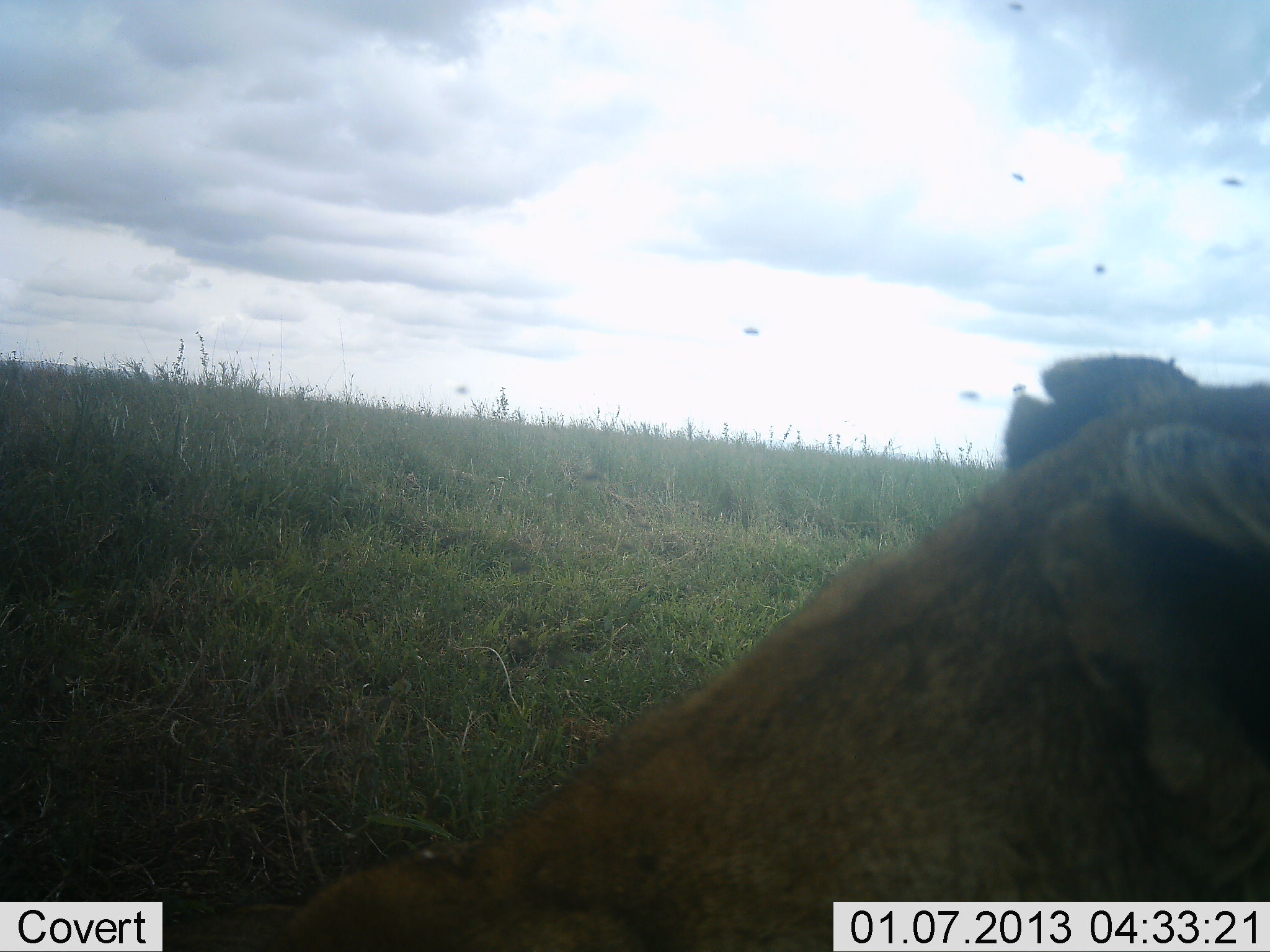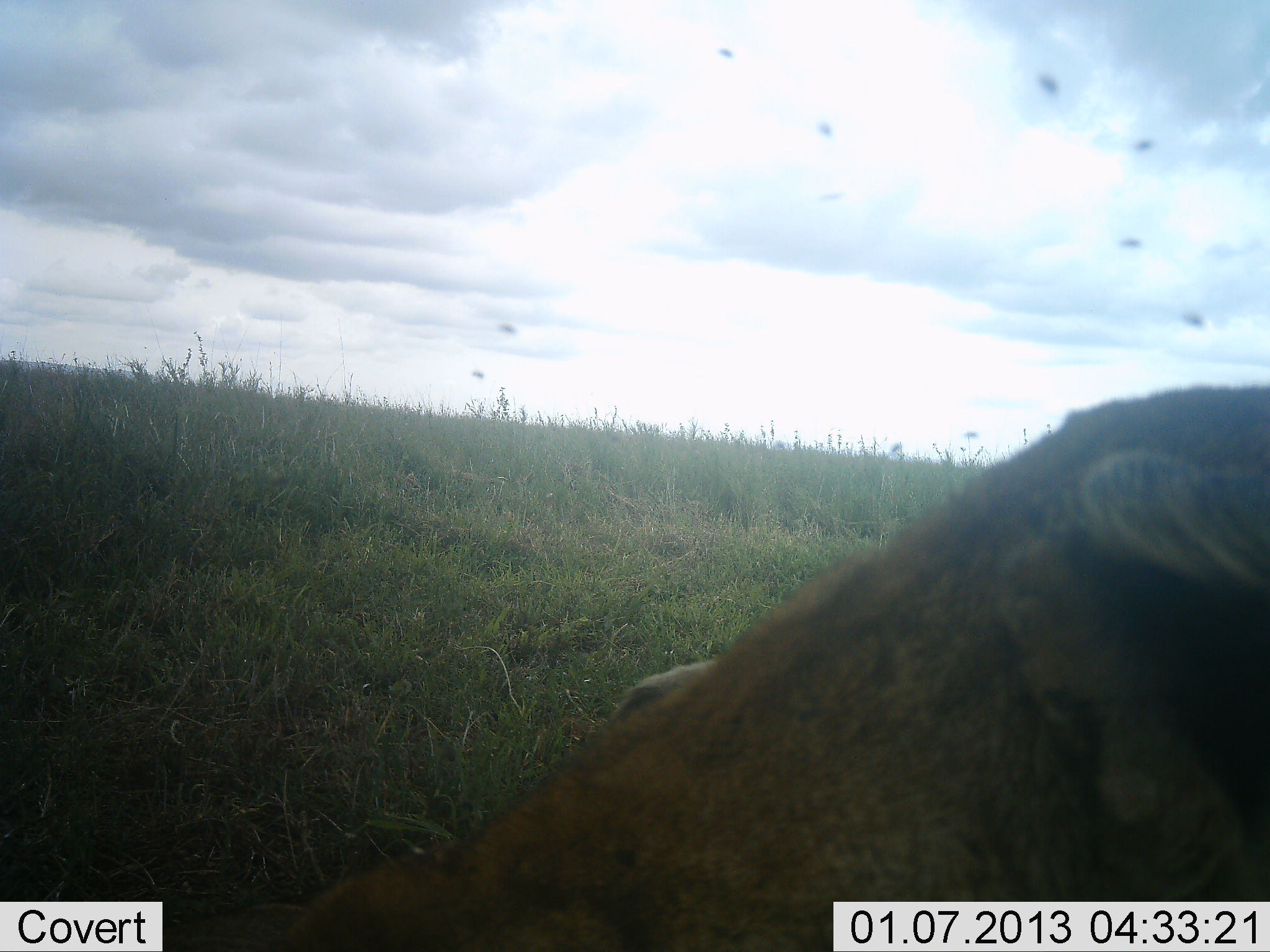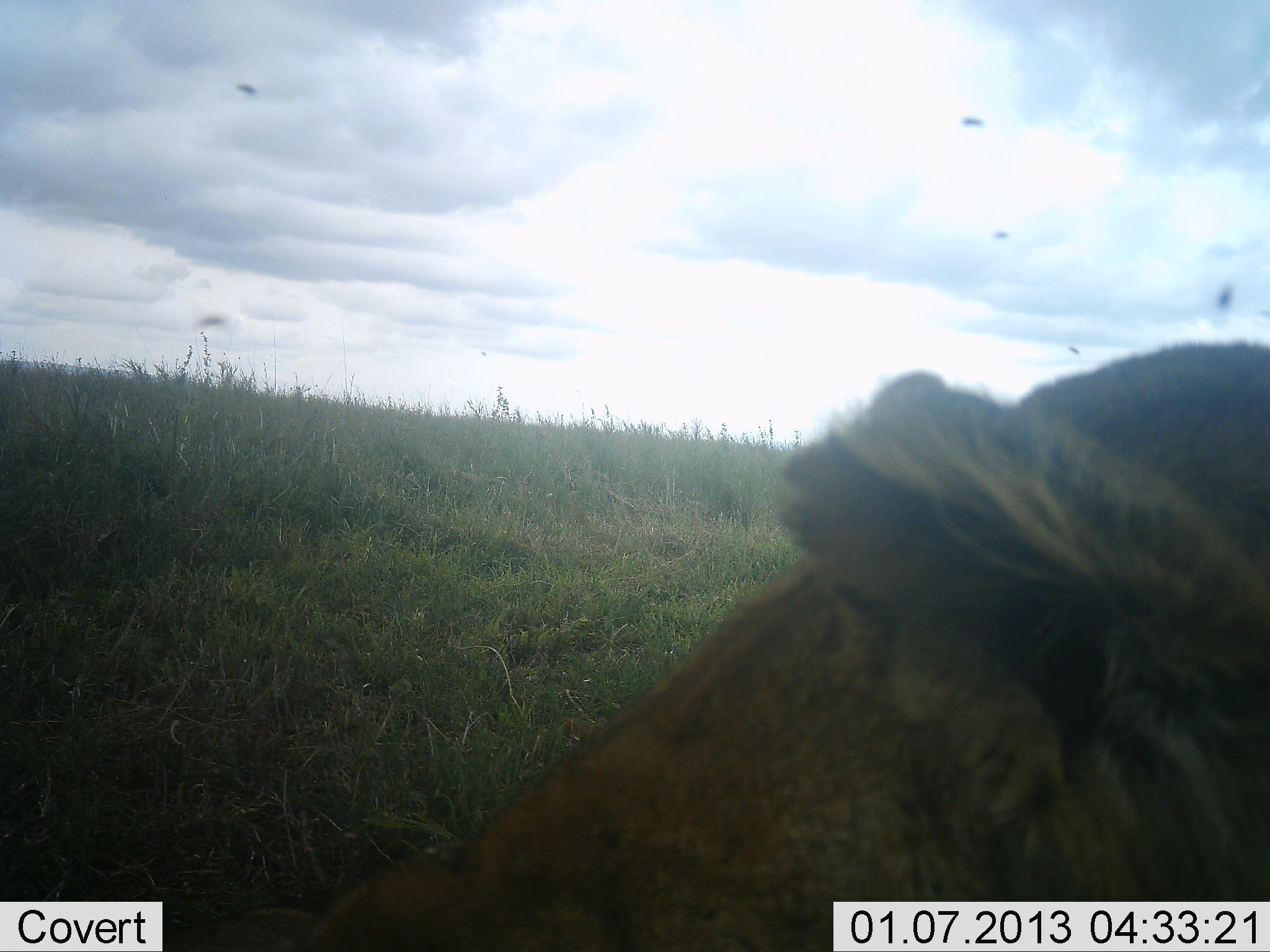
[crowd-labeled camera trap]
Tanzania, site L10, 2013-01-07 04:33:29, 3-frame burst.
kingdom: Animalia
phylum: Chordata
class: Mammalia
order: Carnivora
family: Felidae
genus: Panthera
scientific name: Panthera leo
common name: lion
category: lionfemale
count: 1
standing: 0%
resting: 100%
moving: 5%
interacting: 0%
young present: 0%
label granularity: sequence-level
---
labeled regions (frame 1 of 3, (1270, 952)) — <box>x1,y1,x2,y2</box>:
animal: <box>161,356,1270,952</box>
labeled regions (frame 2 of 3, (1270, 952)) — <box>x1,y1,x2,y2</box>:
animal: <box>161,385,1270,952</box>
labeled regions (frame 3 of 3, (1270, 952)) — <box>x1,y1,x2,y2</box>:
animal: <box>198,343,1270,952</box>